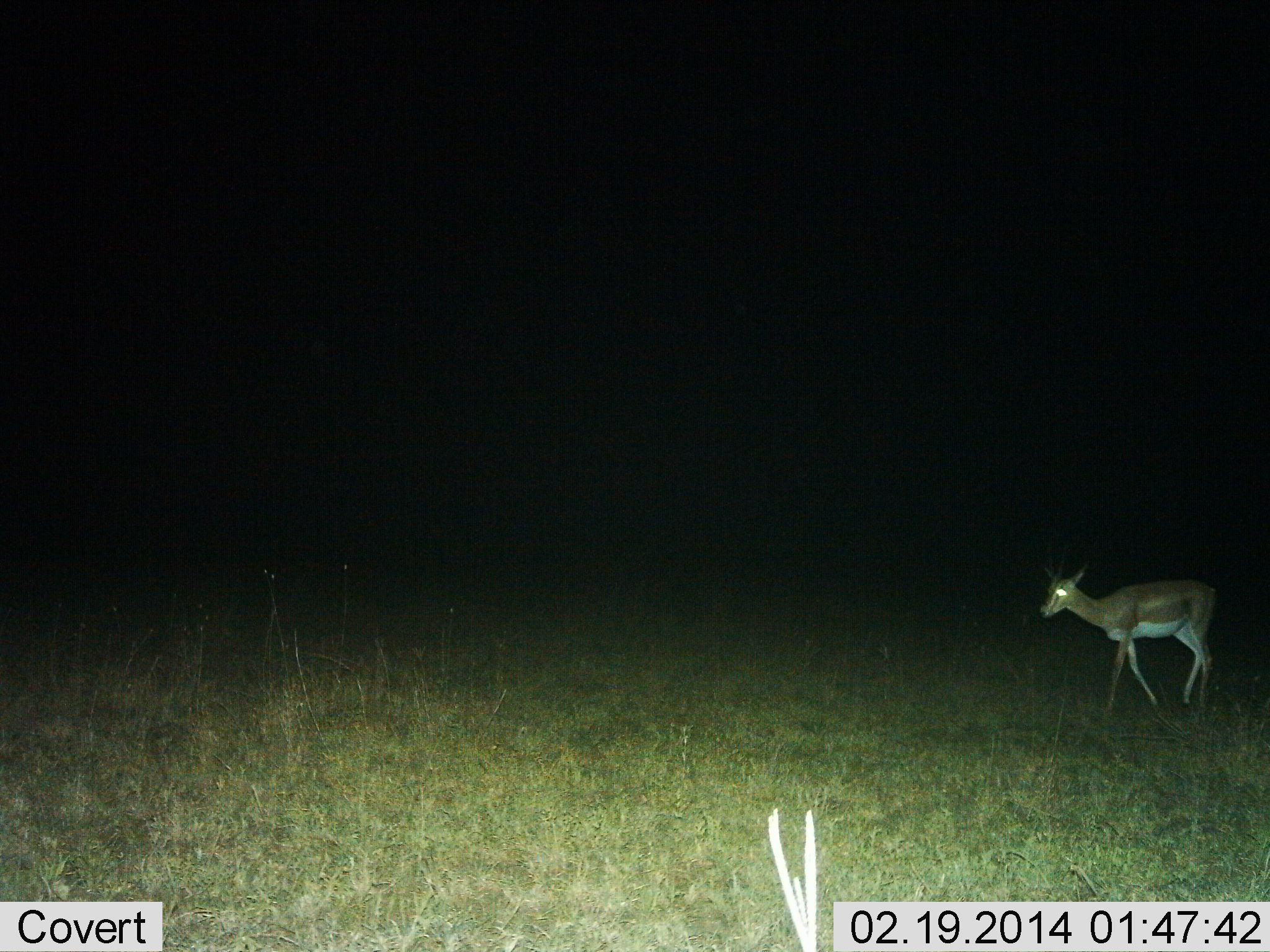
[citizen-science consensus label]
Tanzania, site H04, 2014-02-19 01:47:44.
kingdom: Animalia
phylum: Chordata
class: Mammalia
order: Artiodactyla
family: Bovidae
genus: Nanger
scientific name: Nanger granti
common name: grant's gazelle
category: gazellegrants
Gazellegrants (grant's gazelle) (Nanger granti), count 1. Behavior (volunteer vote fractions): standing 20%, resting 0%, moving 80%, interacting 0%. Young present (vote fraction): 0%. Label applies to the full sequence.